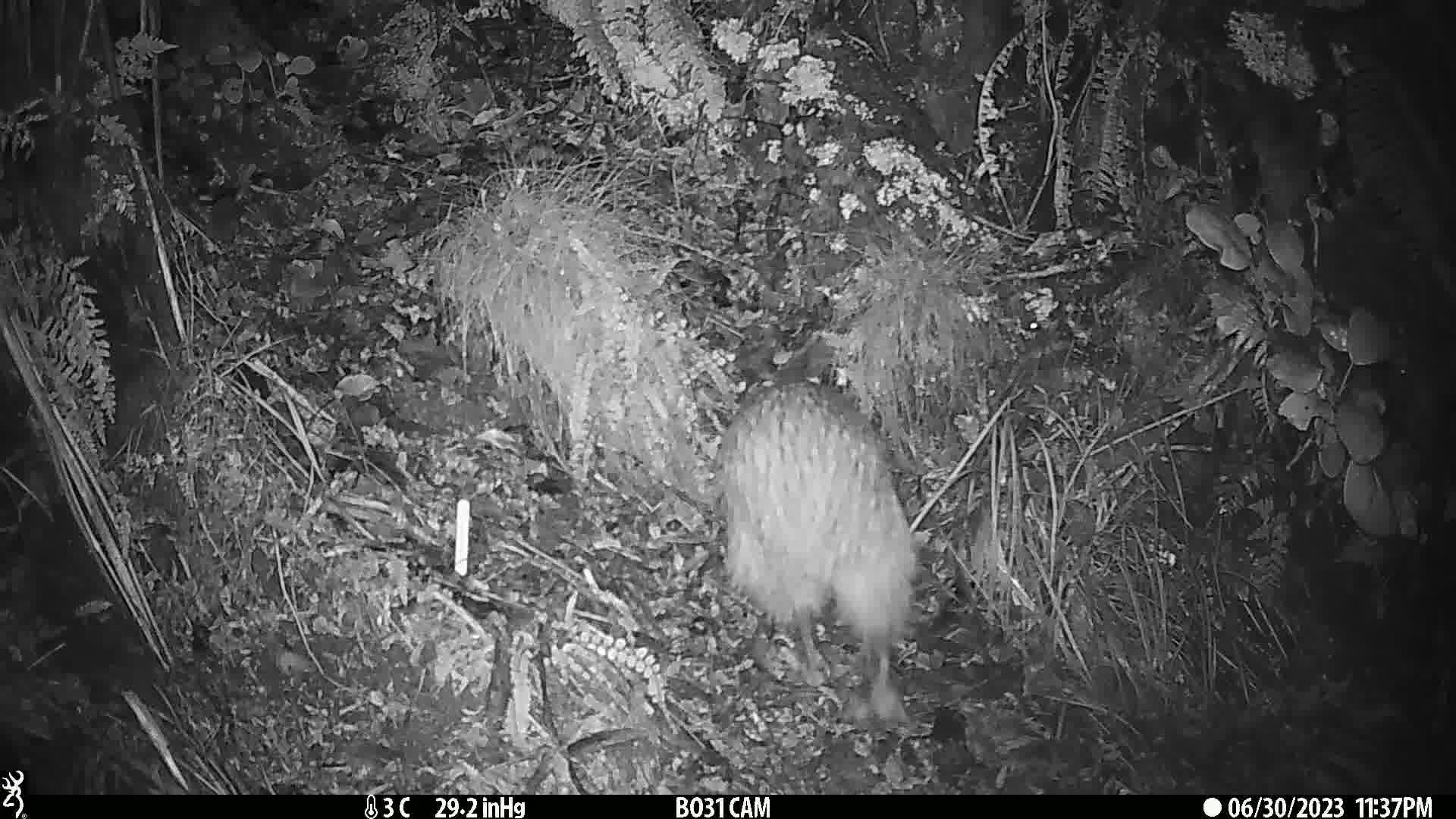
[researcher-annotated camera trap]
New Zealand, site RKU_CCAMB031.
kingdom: Animalia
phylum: Chordata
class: Aves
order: Apterygiformes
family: Apterygidae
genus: Apteryx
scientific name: Apteryx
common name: kiwi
Kiwi (Apteryx).